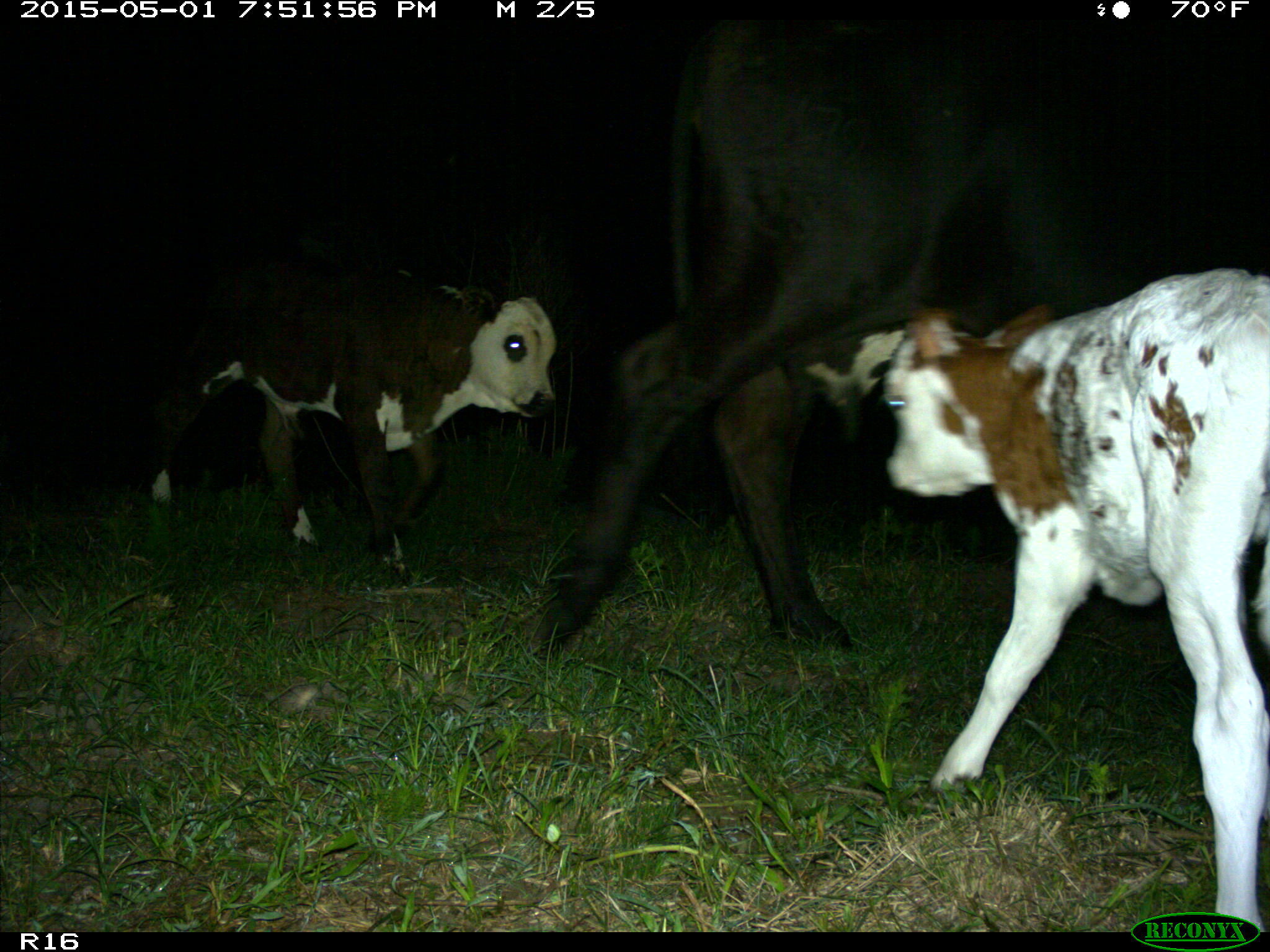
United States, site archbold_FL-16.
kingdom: Animalia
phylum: Chordata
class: Mammalia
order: Artiodactyla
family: Bovidae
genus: Bos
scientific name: Bos taurus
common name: domestic cow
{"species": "Bos taurus (domestic cow)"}